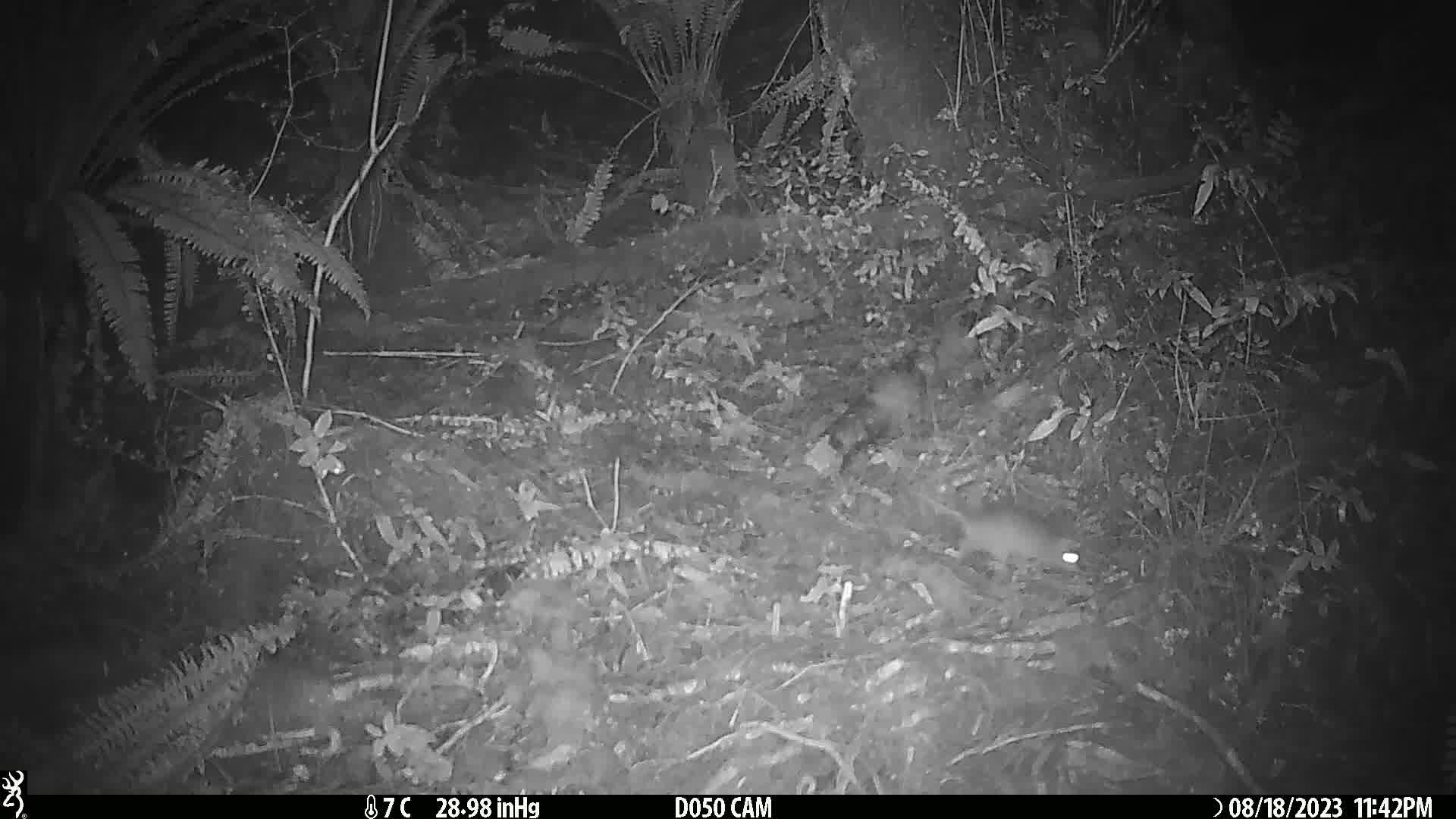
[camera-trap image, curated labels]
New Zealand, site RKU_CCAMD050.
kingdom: Animalia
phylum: Chordata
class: Mammalia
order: Rodentia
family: Muridae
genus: Rattus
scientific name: Rattus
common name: rat